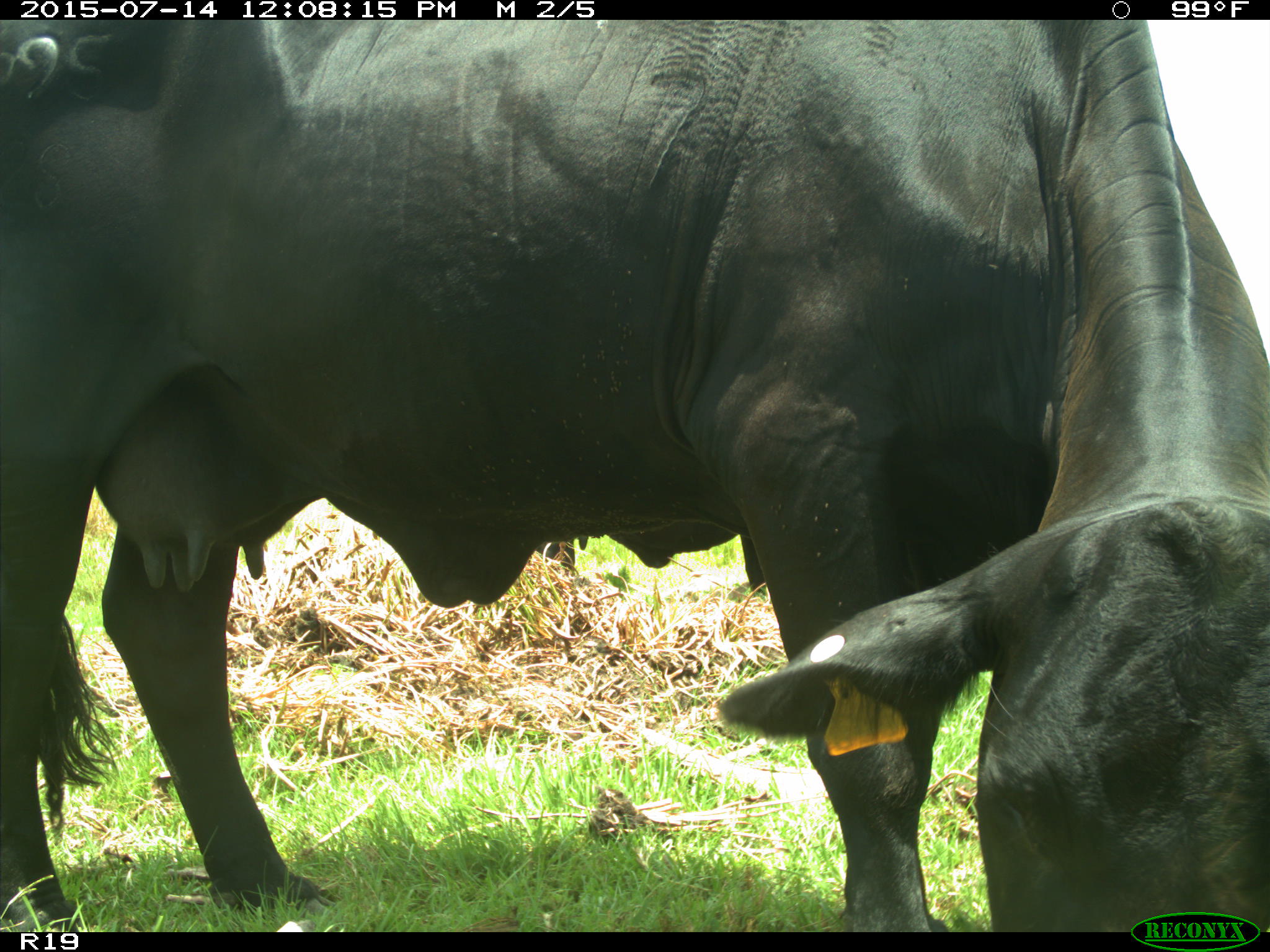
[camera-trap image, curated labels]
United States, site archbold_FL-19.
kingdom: Animalia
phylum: Chordata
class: Mammalia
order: Artiodactyla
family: Bovidae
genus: Bos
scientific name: Bos taurus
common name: domestic cow